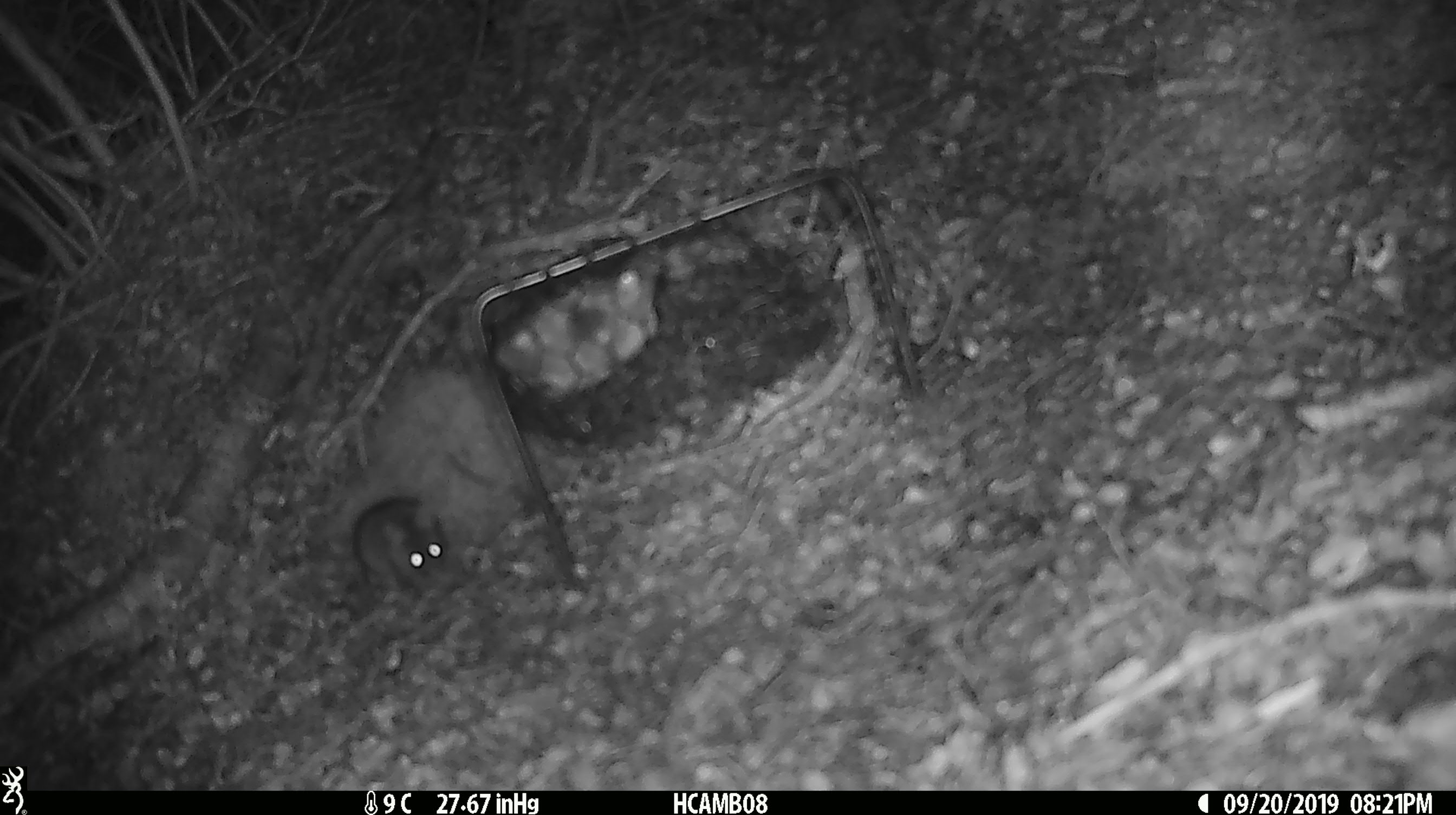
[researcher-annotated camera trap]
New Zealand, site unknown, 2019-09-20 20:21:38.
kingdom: Animalia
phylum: Chordata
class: Mammalia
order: Rodentia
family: Muridae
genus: Mus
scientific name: Mus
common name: mouse